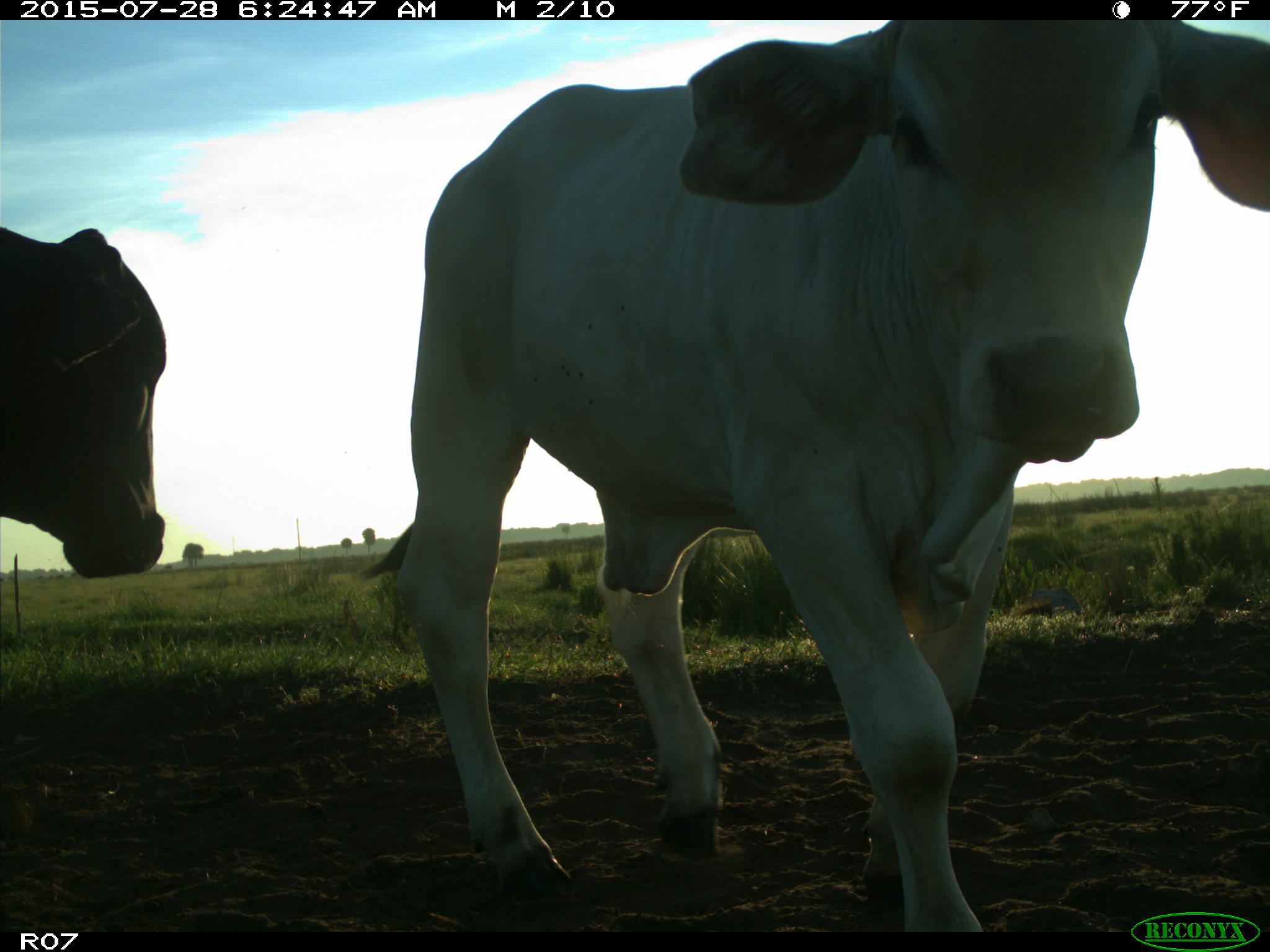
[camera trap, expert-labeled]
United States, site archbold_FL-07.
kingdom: Animalia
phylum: Chordata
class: Mammalia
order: Artiodactyla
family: Bovidae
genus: Bos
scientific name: Bos taurus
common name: domestic cow